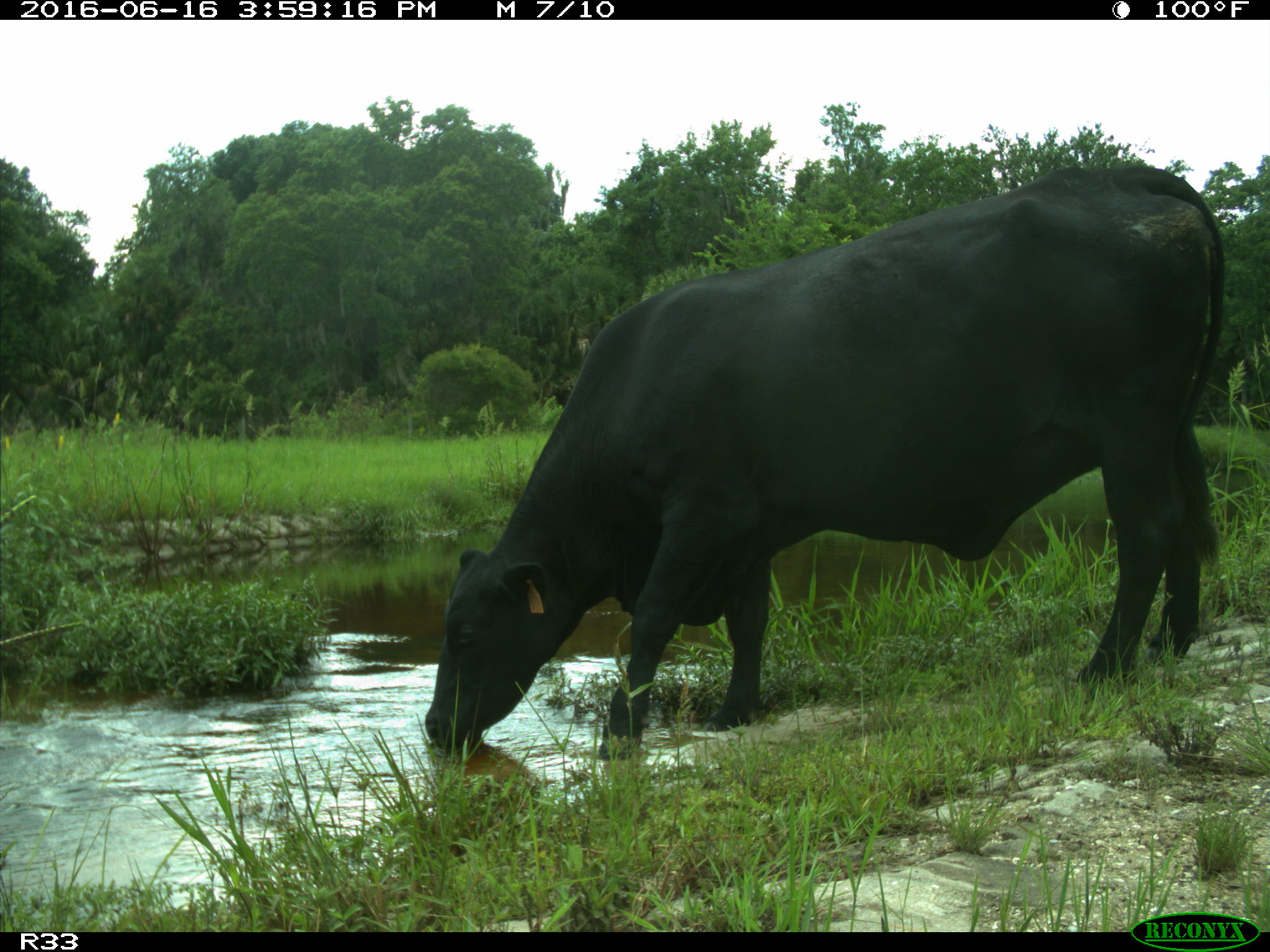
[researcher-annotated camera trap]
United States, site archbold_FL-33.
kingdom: Animalia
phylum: Chordata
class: Mammalia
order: Artiodactyla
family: Bovidae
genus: Bos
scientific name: Bos taurus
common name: domestic cow